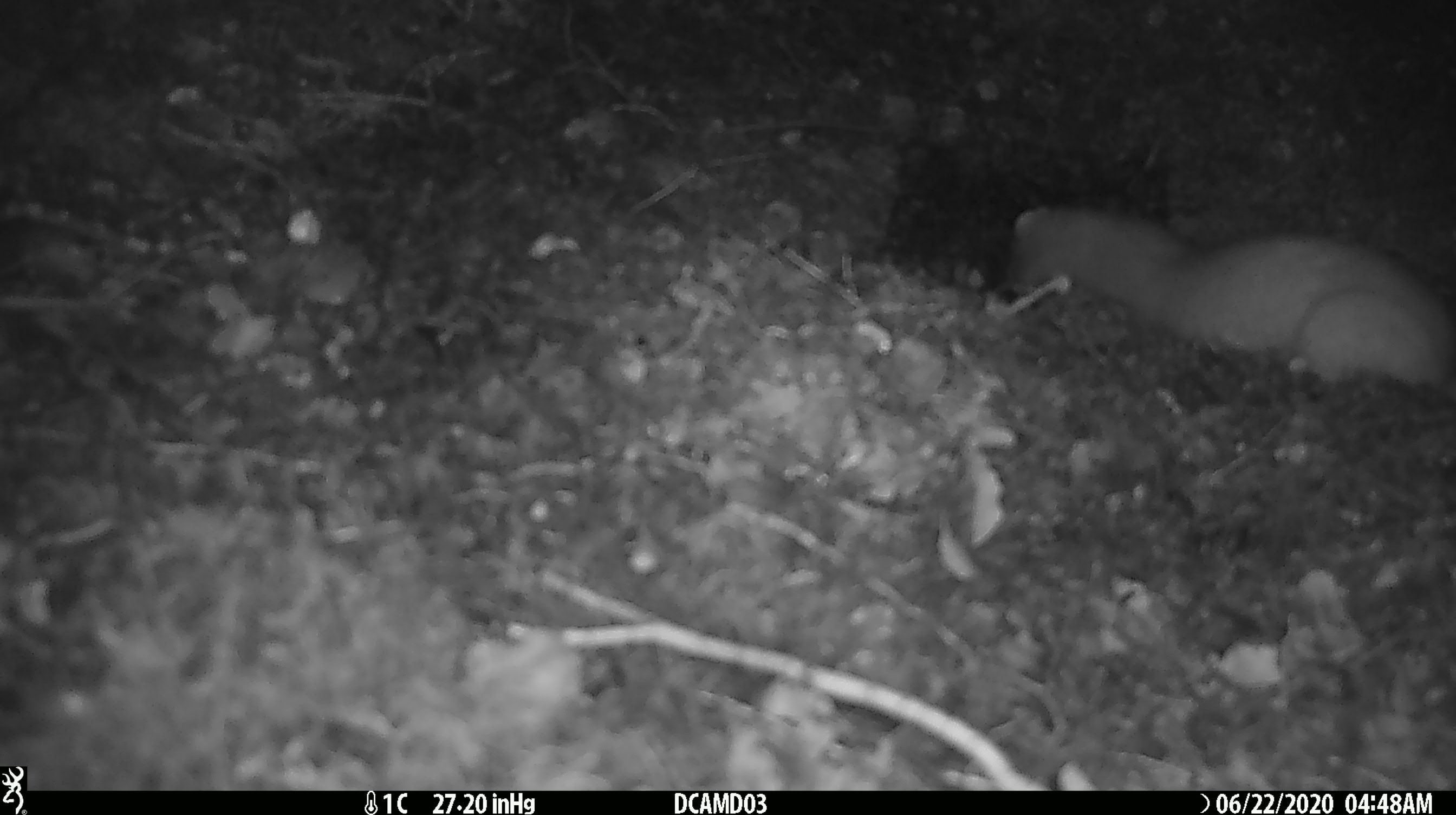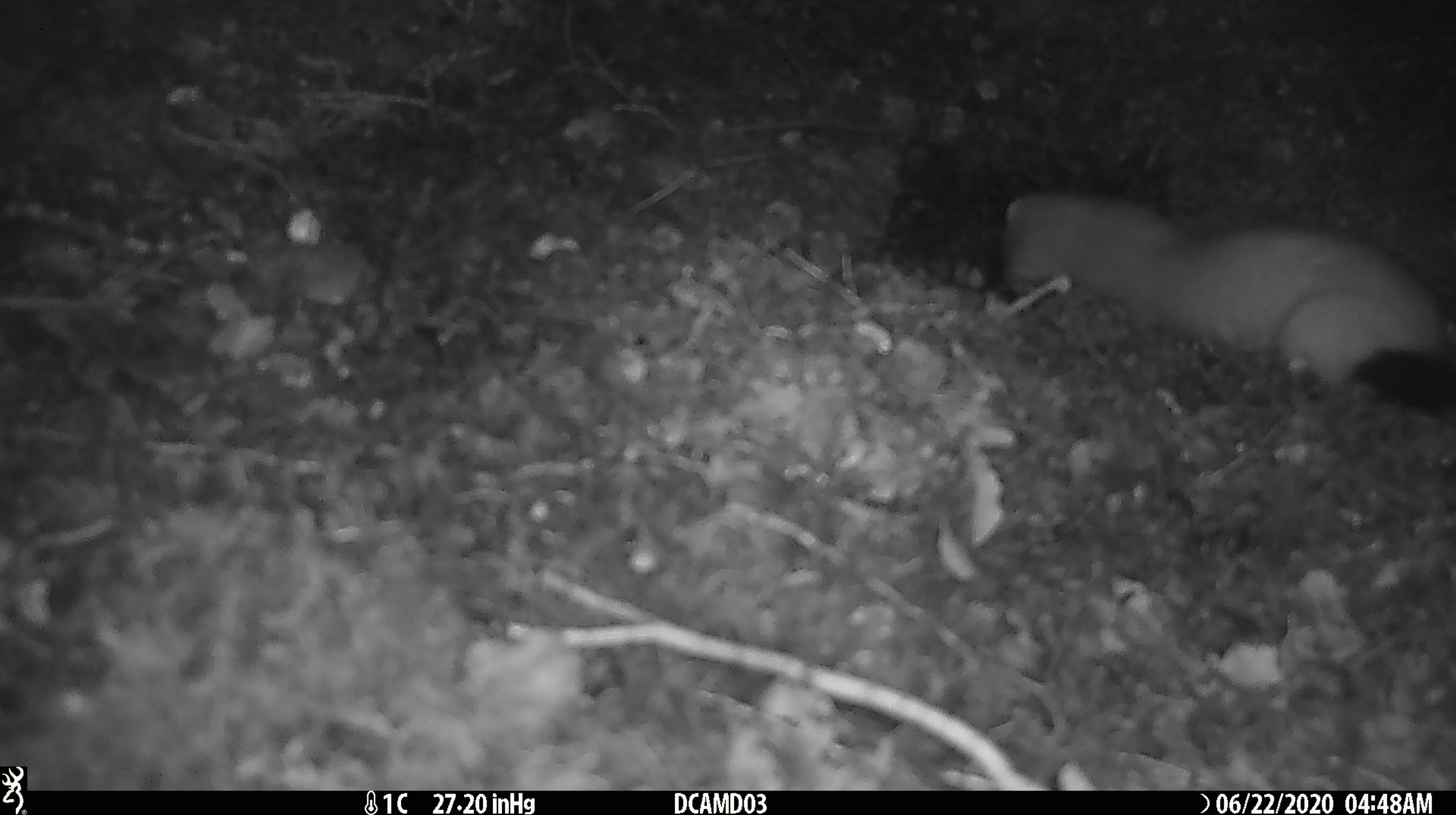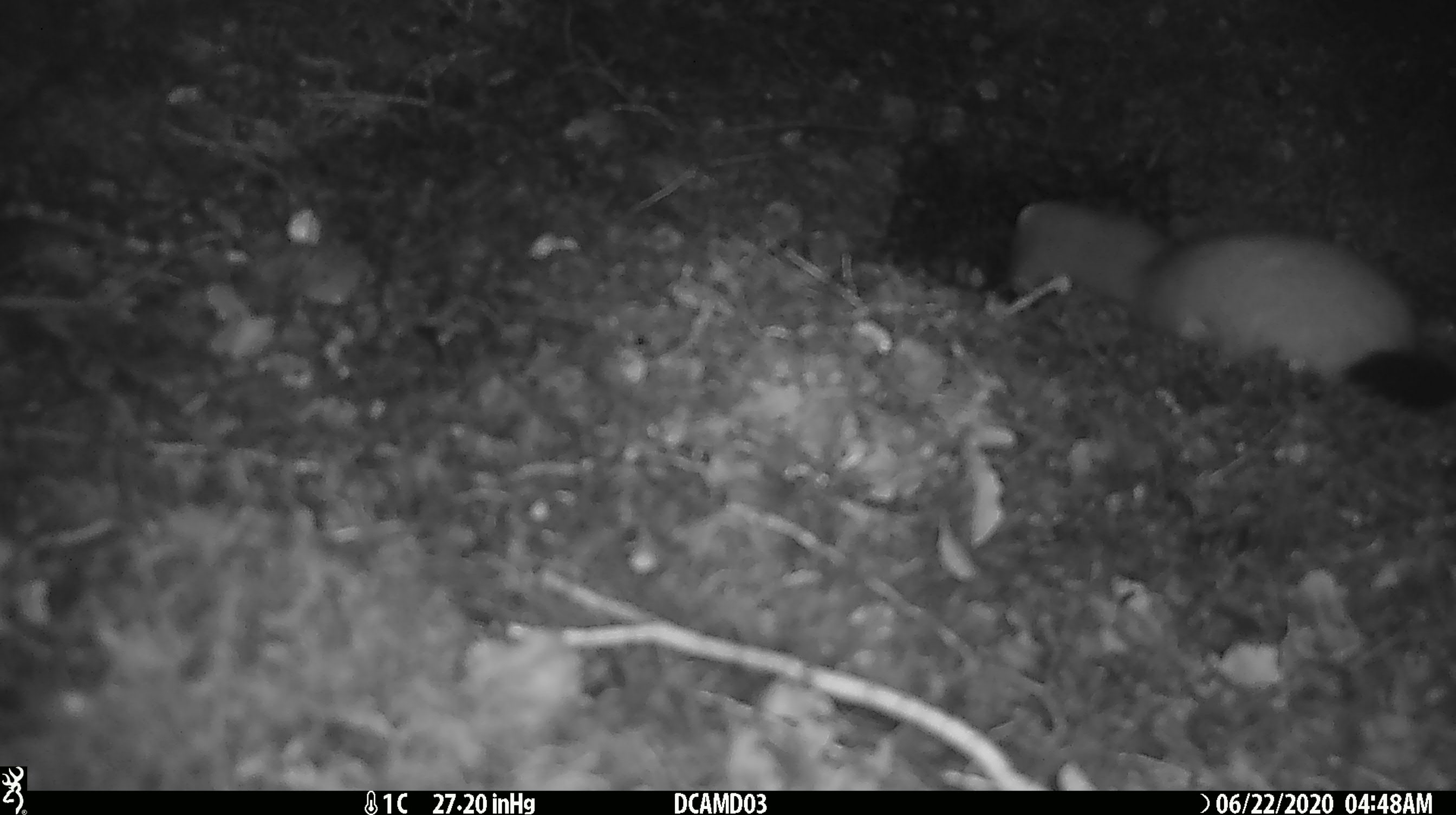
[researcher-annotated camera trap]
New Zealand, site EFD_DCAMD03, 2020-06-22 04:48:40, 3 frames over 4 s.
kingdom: Animalia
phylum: Chordata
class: Mammalia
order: Carnivora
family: Mustelidae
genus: Mustela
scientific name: Mustela erminea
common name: stoat